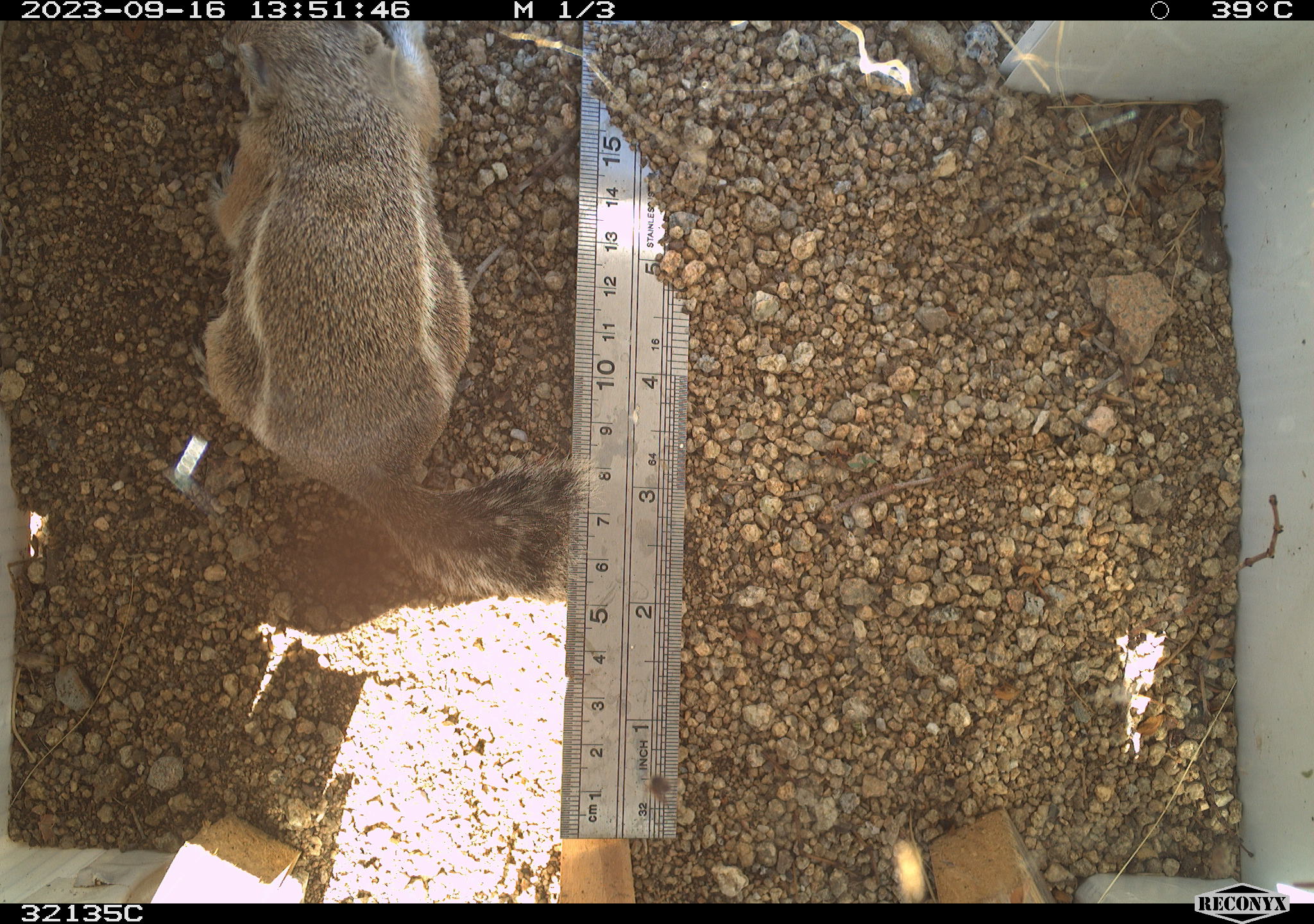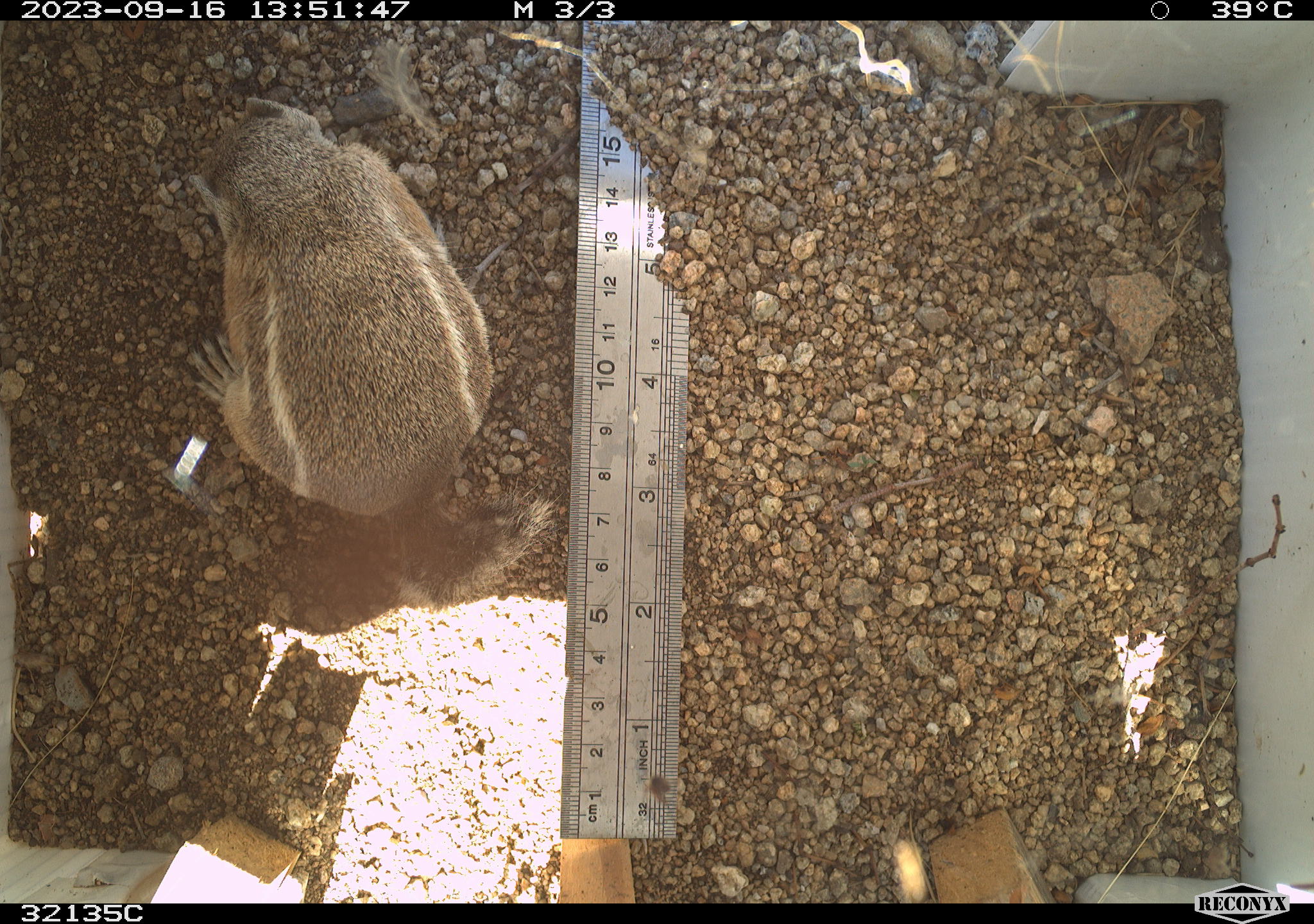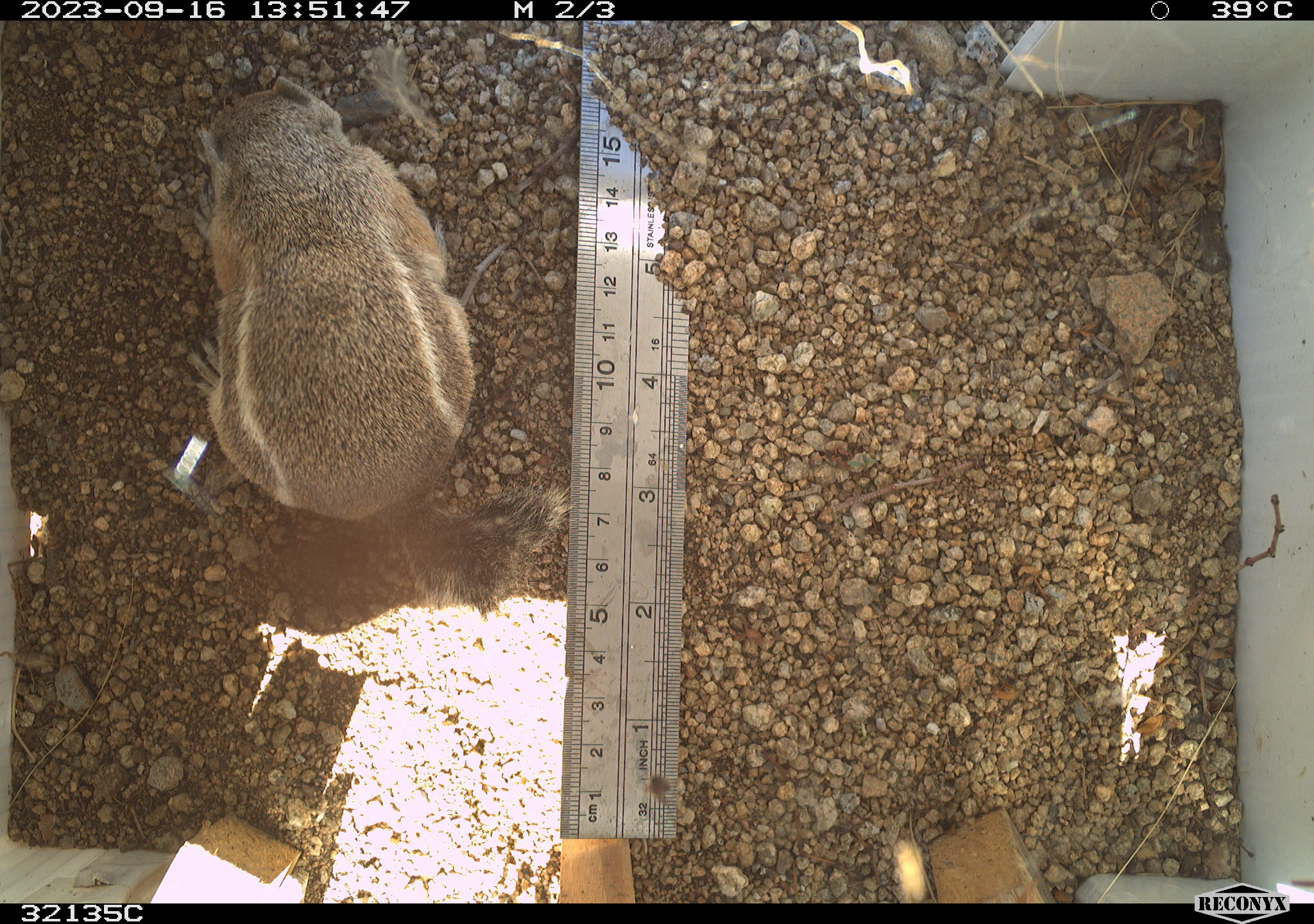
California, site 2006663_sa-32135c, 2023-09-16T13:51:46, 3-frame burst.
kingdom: Animalia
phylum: Chordata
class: Mammalia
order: Rodentia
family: Sciuridae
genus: Ammospermophilus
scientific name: Ammospermophilus leucurus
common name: white-tailed antelope squirrel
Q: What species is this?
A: White-tailed antelope squirrel (Ammospermophilus leucurus).